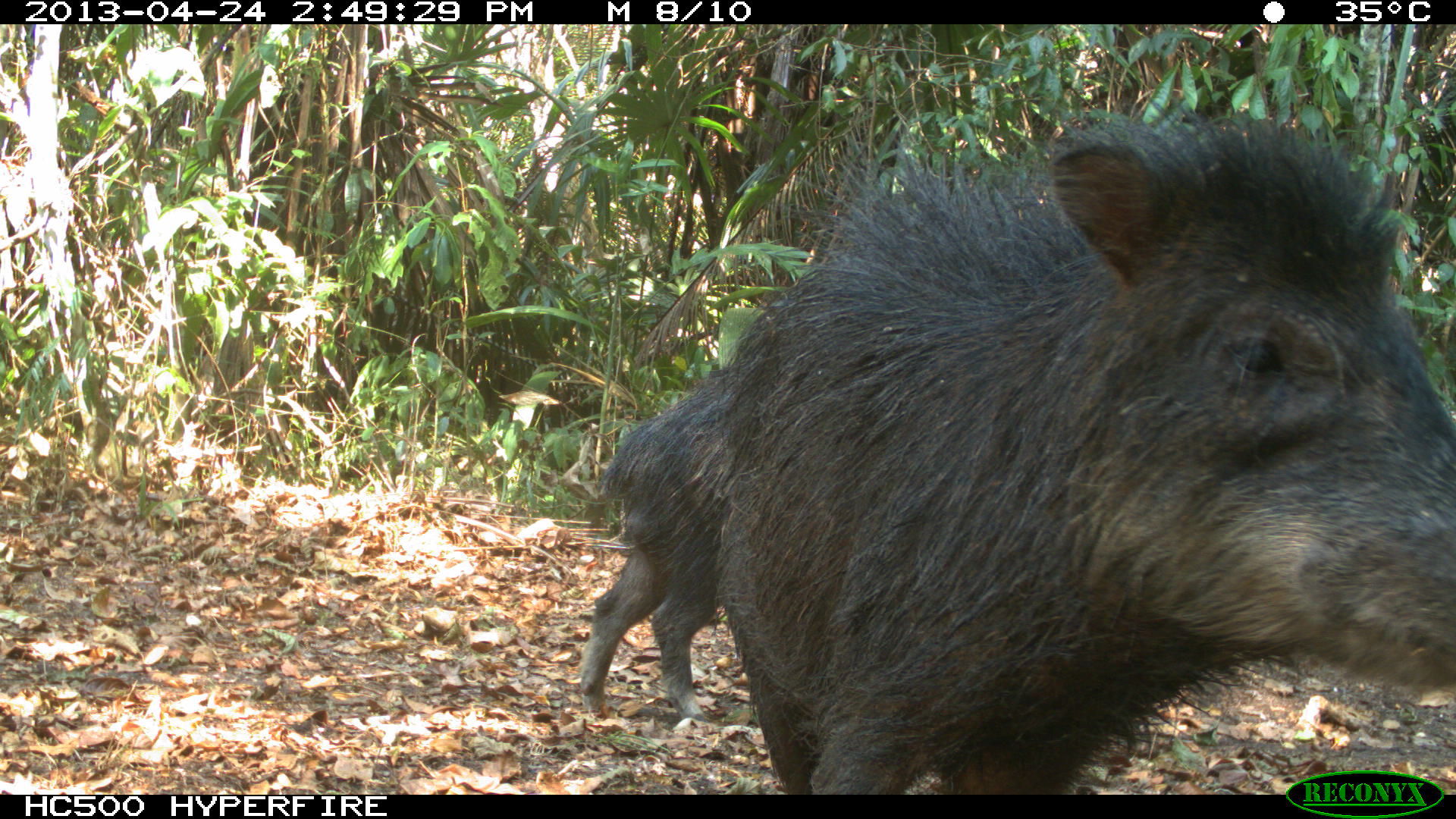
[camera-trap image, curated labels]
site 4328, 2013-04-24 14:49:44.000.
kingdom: Animalia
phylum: Chordata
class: Mammalia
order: Artiodactyla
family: Tayassuidae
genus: Tayassu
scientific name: Tayassu pecari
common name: white-lipped peccary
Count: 10.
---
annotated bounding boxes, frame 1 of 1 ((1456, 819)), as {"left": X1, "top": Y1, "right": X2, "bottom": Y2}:
tayassu pecari: {"left": 690, "top": 100, "right": 1454, "bottom": 795}; {"left": 580, "top": 362, "right": 734, "bottom": 720}